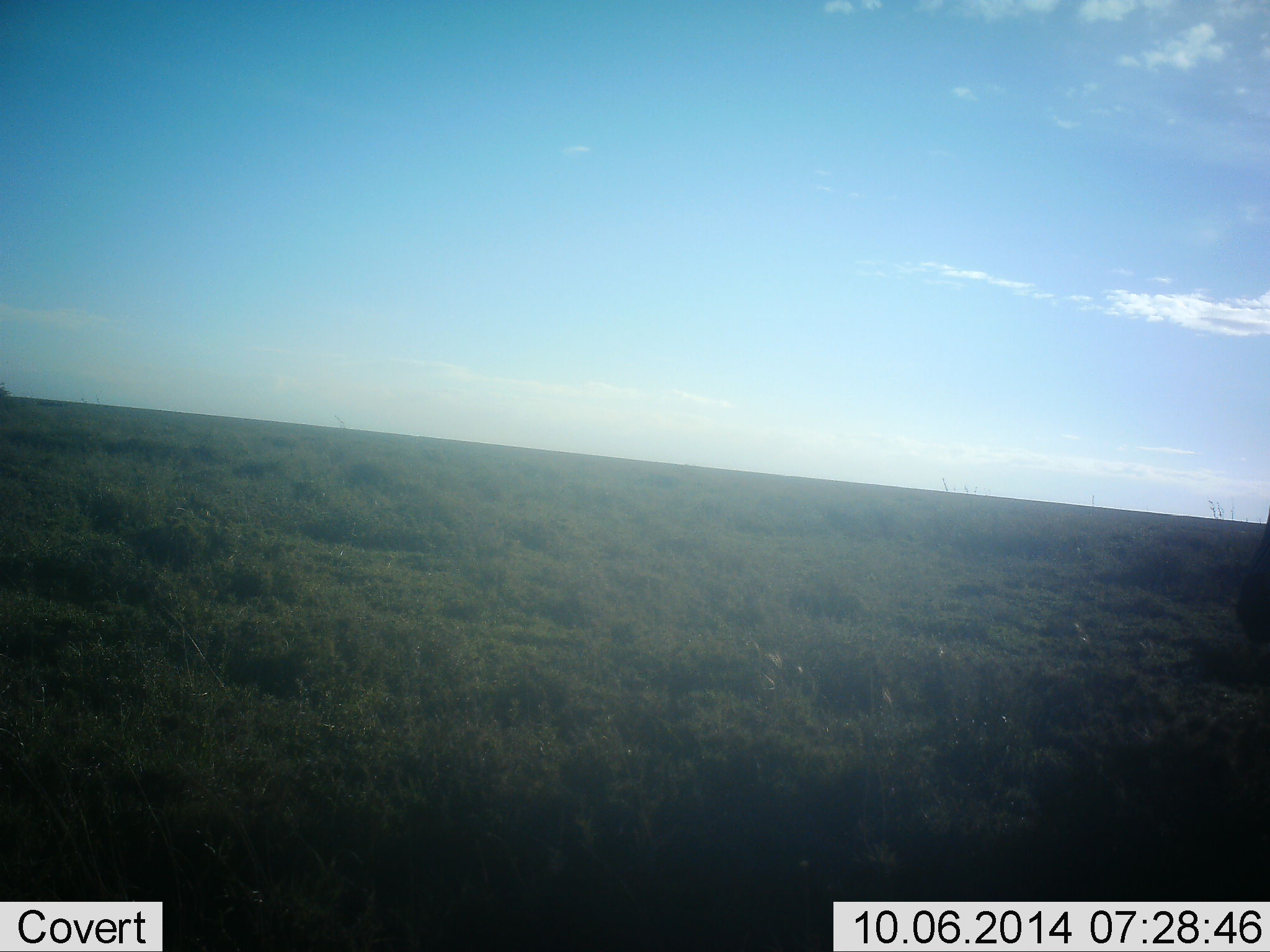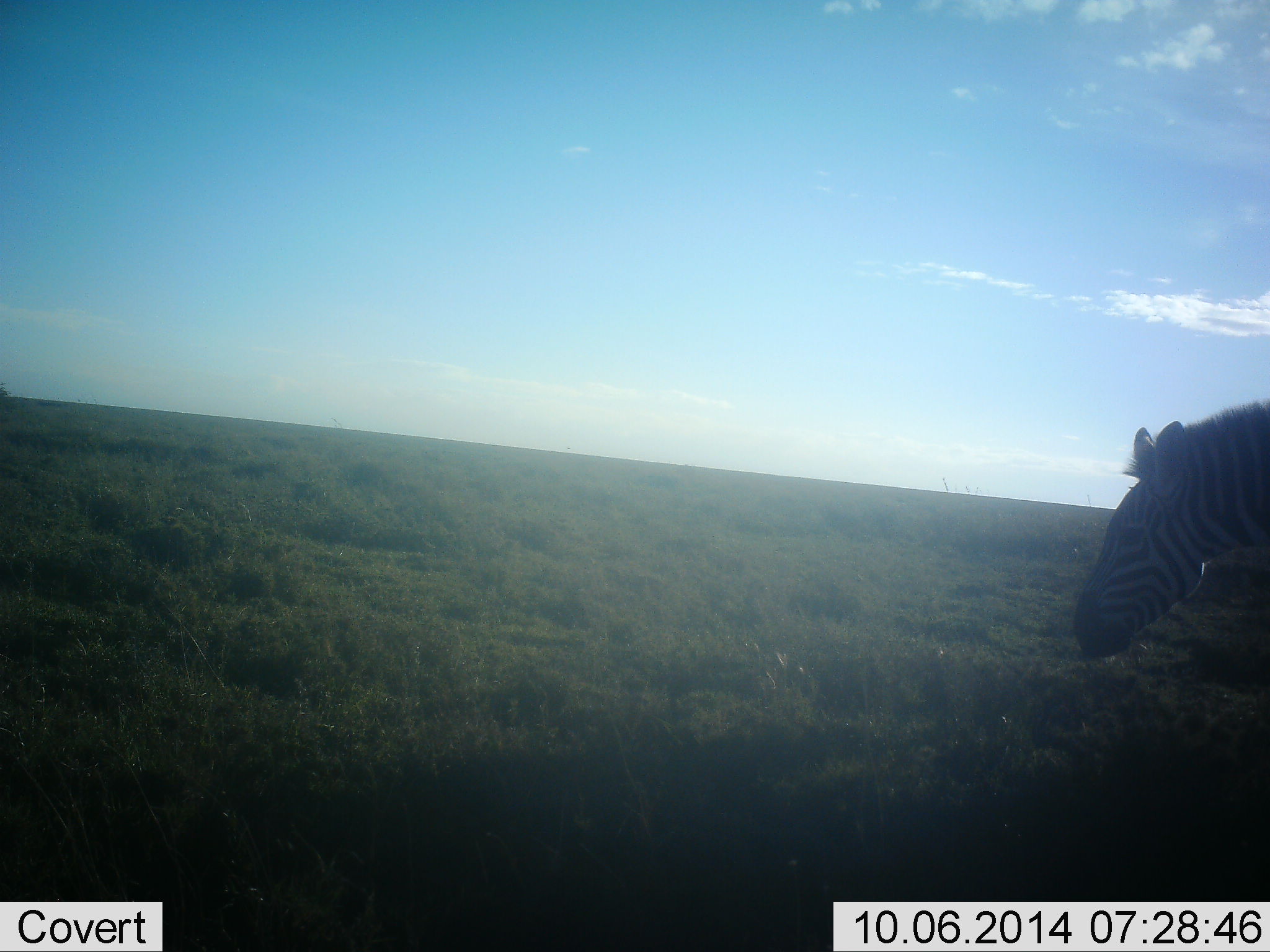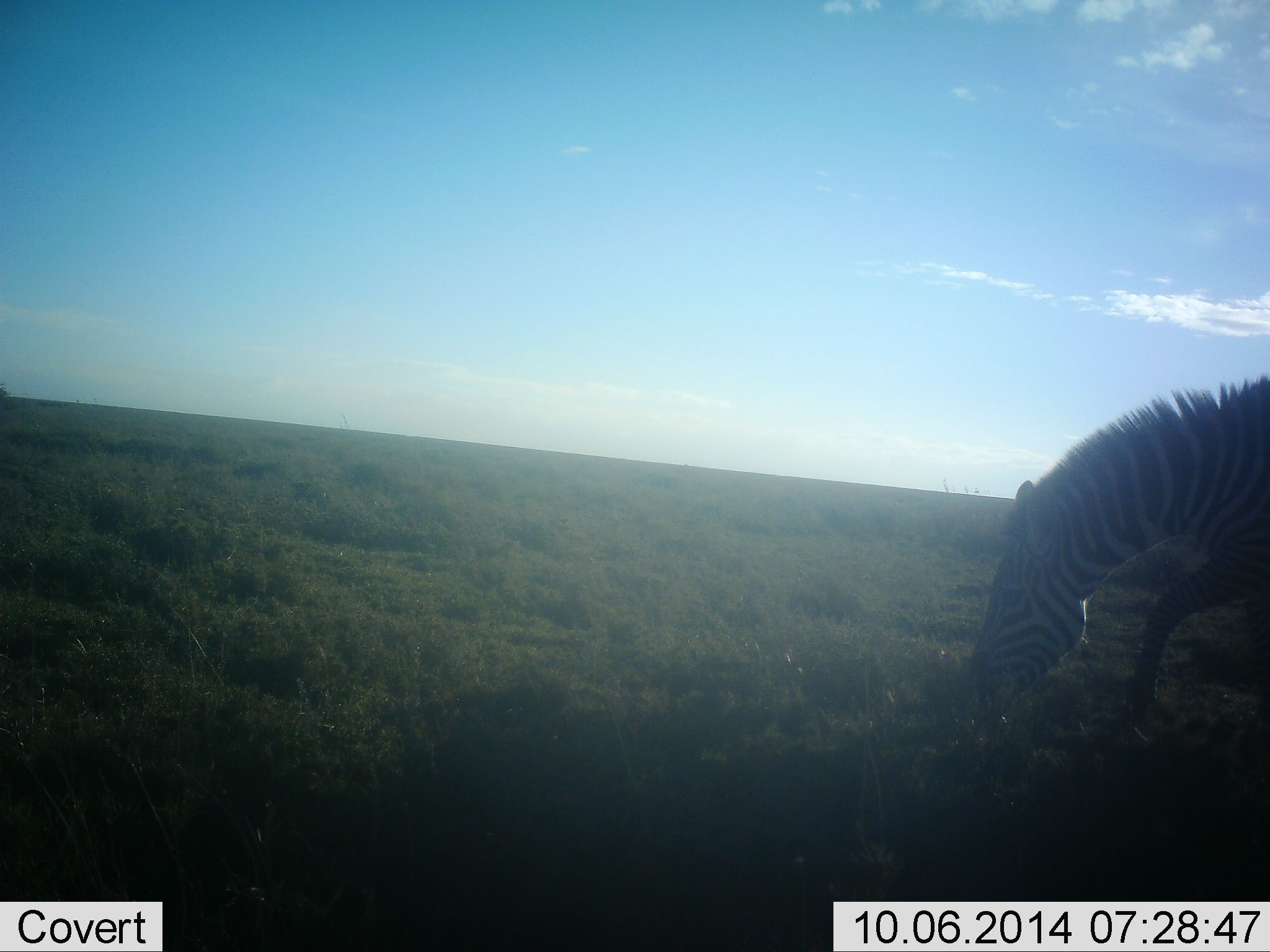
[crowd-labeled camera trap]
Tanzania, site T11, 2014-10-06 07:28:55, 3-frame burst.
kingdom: Animalia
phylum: Chordata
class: Mammalia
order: Perissodactyla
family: Equidae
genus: Equus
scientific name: Equus quagga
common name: plains zebra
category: zebra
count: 1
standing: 10%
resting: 0%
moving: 80%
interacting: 0%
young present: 0%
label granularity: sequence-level